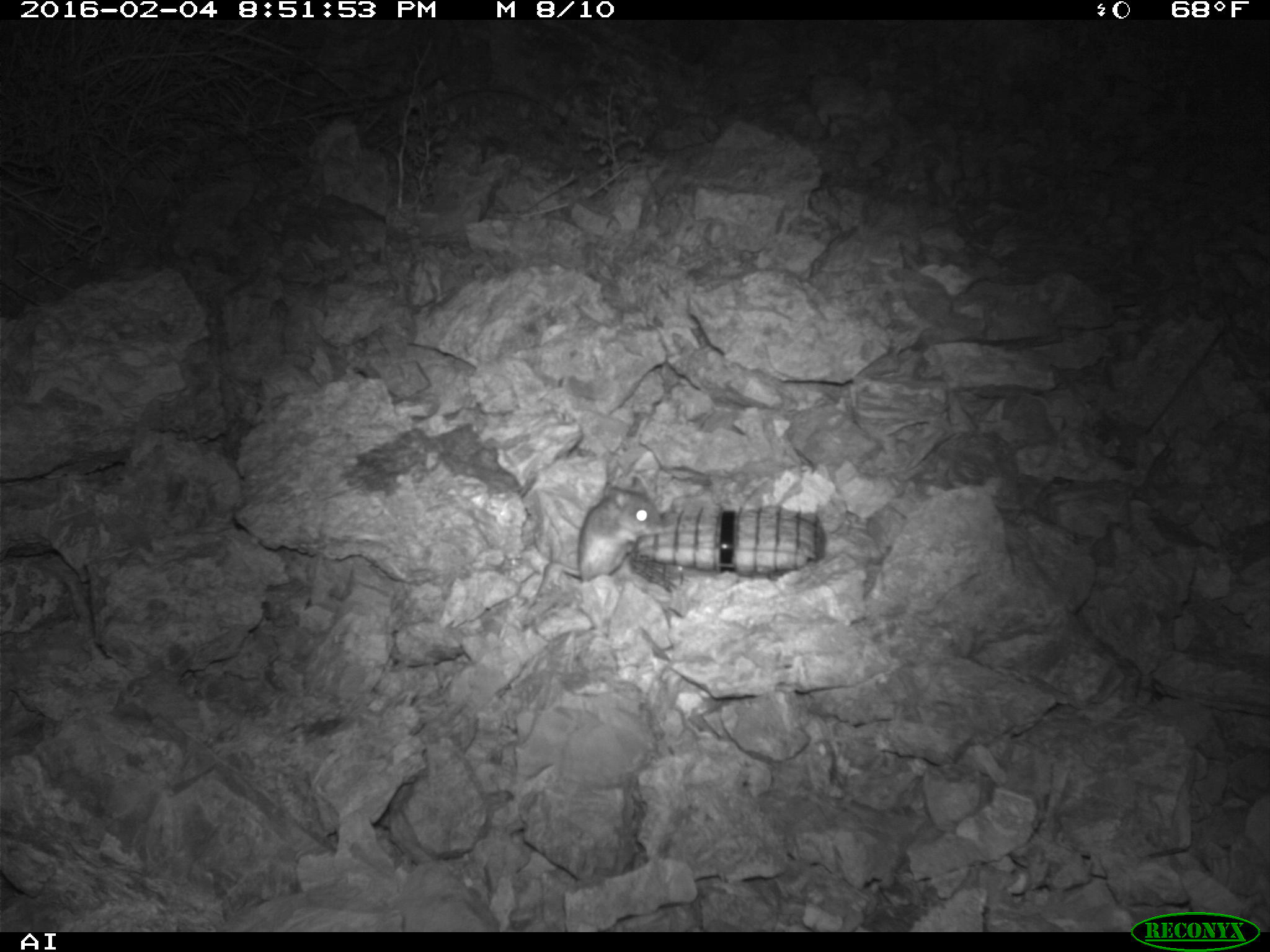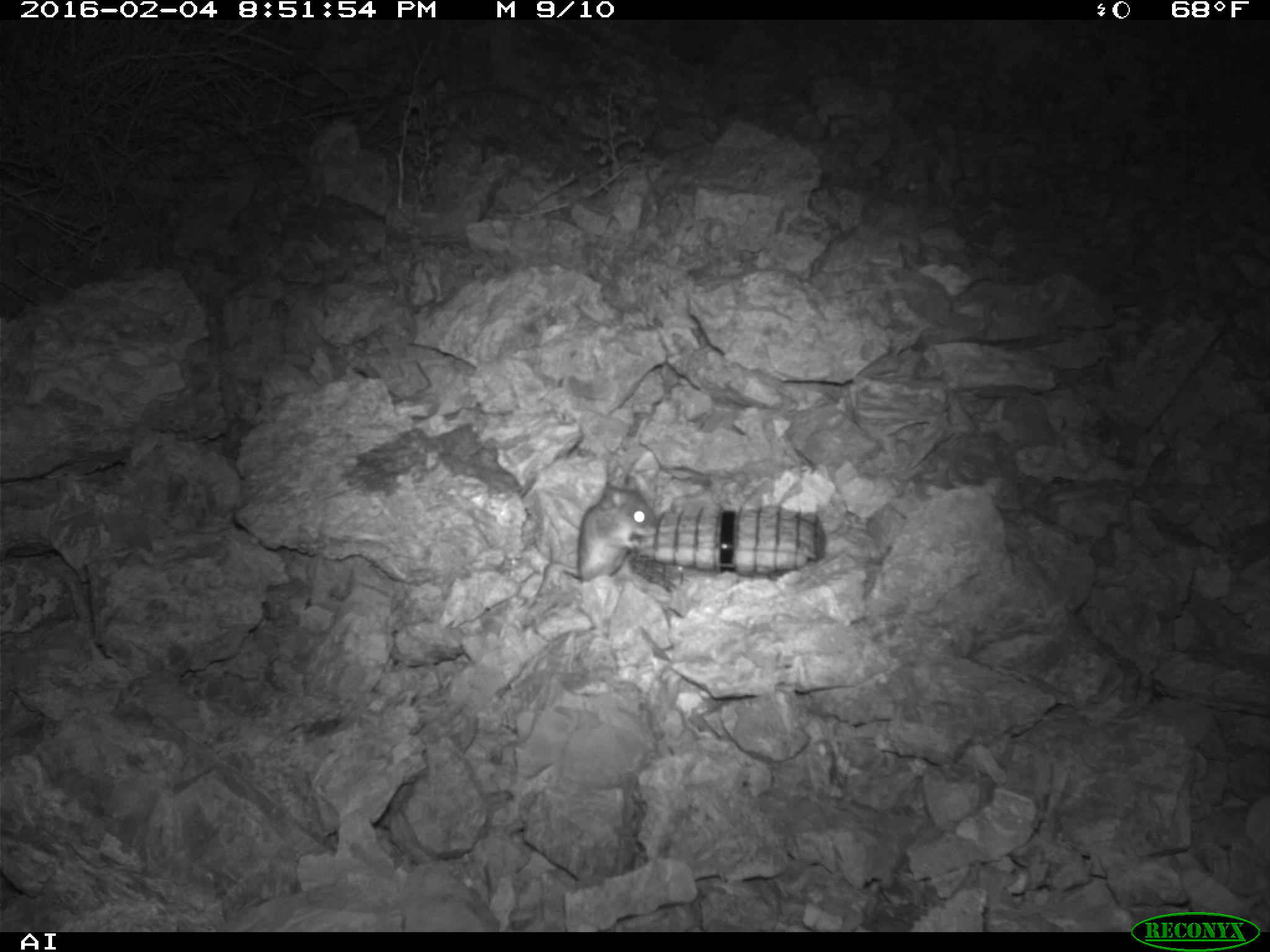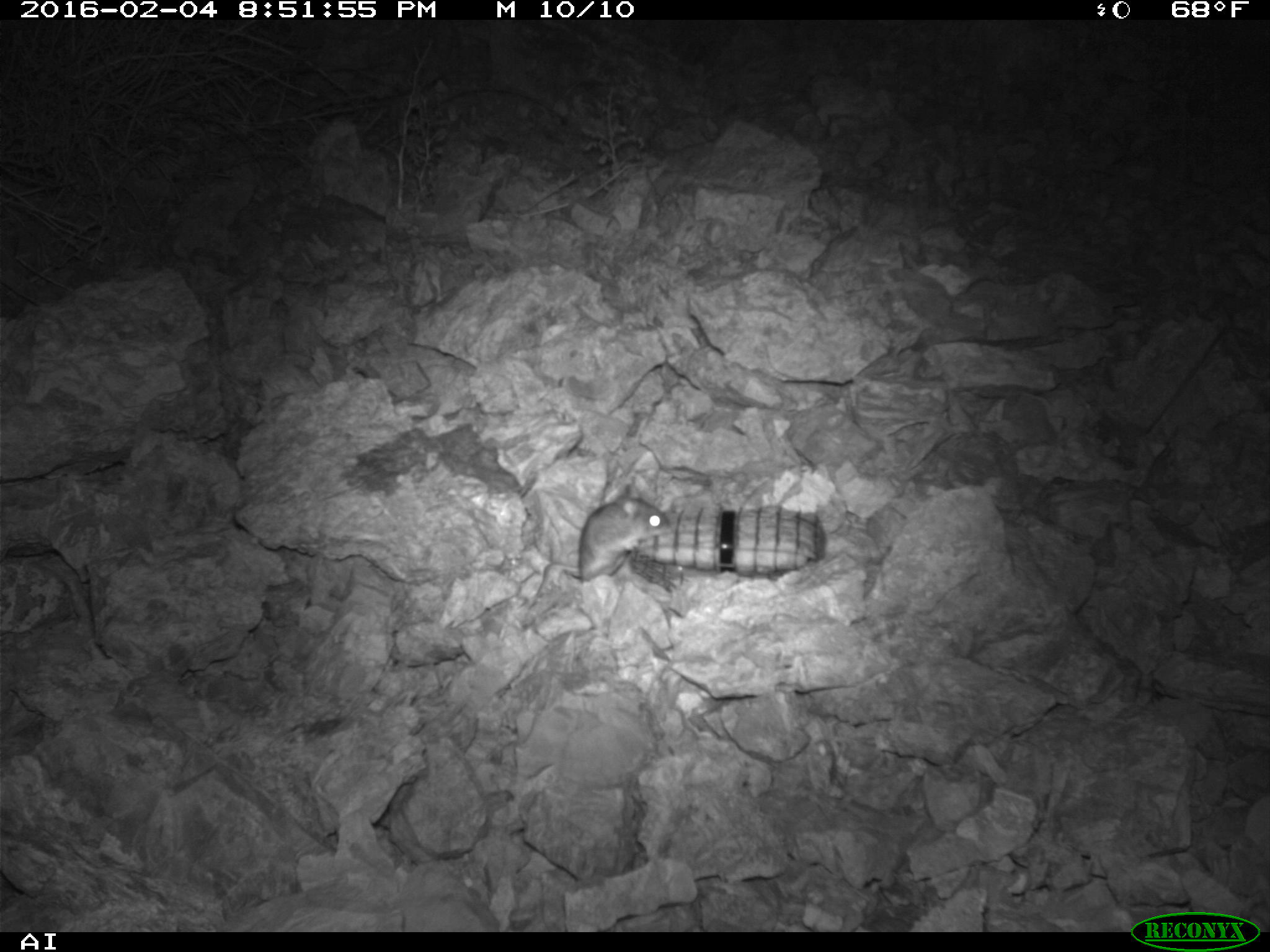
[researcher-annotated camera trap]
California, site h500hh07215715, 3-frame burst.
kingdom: Animalia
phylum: Chordata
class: Mammalia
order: Rodentia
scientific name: Rodentia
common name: rodent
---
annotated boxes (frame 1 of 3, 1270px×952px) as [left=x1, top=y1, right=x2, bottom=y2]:
rodent: [left=533, top=476, right=662, bottom=582]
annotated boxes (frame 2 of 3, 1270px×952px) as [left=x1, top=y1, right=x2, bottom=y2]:
rodent: [left=531, top=475, right=655, bottom=607]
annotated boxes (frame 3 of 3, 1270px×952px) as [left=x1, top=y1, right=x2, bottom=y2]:
rodent: [left=530, top=483, right=672, bottom=607]